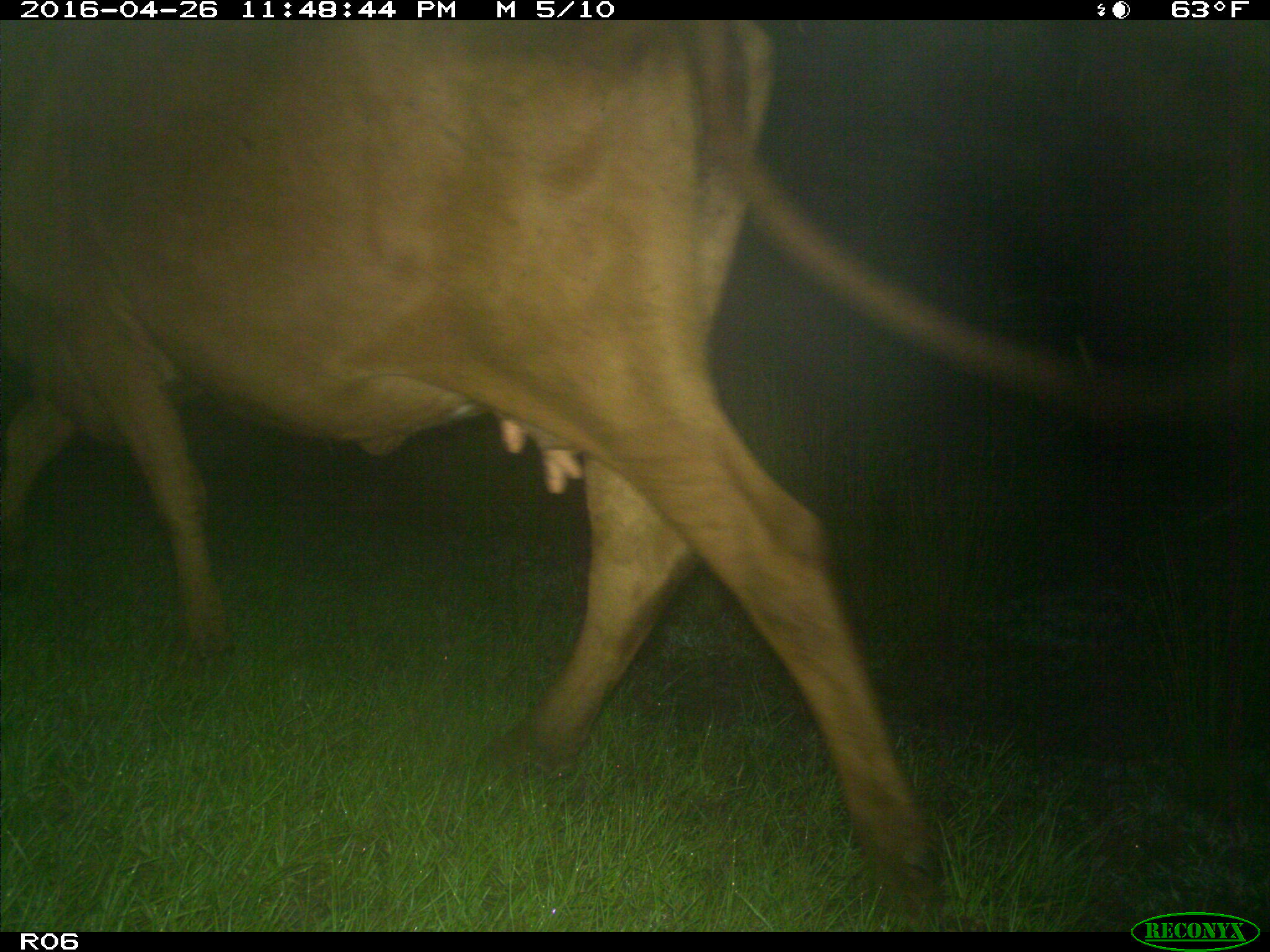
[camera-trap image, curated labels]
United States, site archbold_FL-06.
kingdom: Animalia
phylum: Chordata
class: Mammalia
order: Artiodactyla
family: Bovidae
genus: Bos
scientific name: Bos taurus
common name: domestic cow